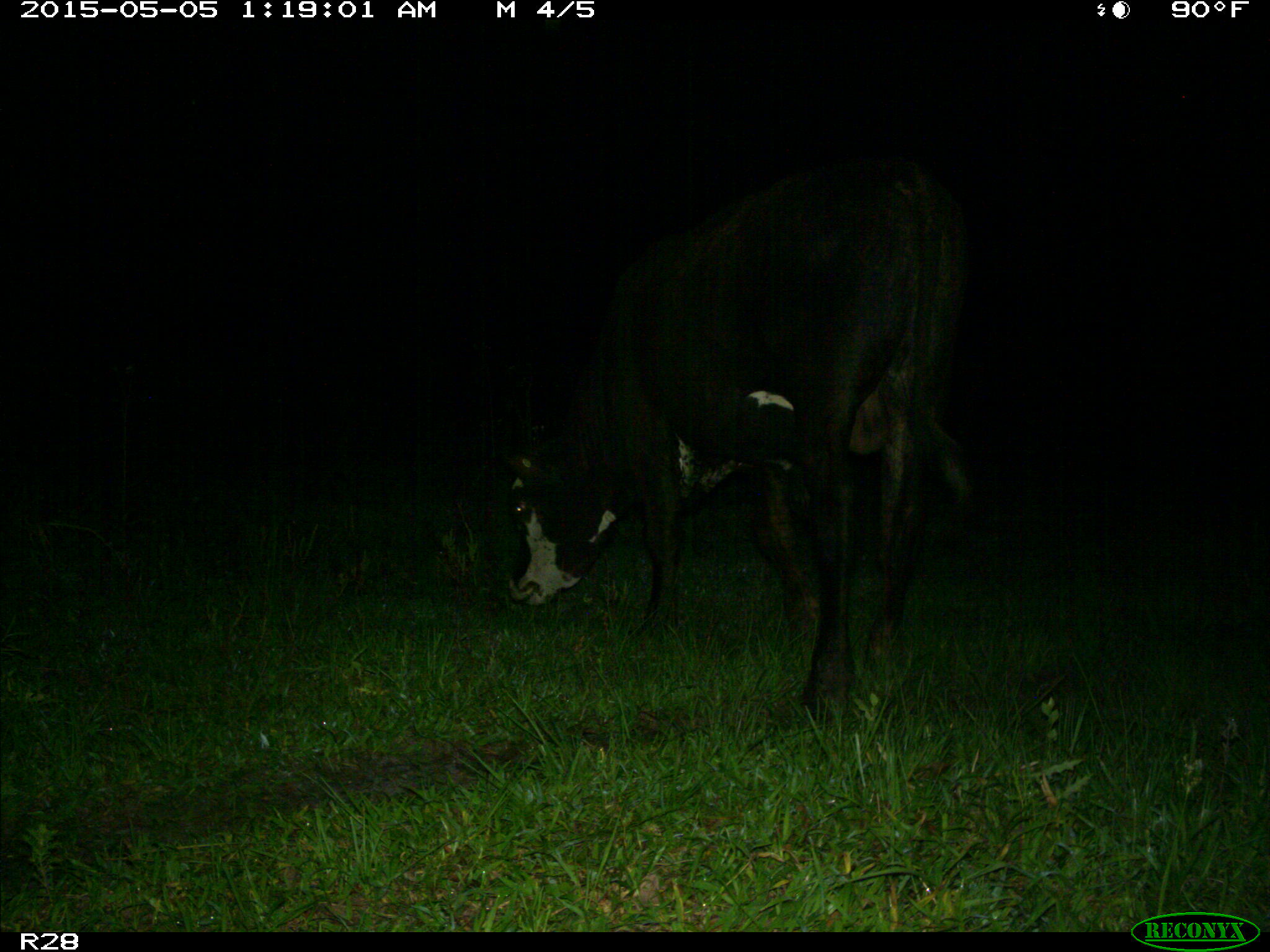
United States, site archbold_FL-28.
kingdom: Animalia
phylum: Chordata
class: Mammalia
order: Artiodactyla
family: Bovidae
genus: Bos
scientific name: Bos taurus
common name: domestic cow